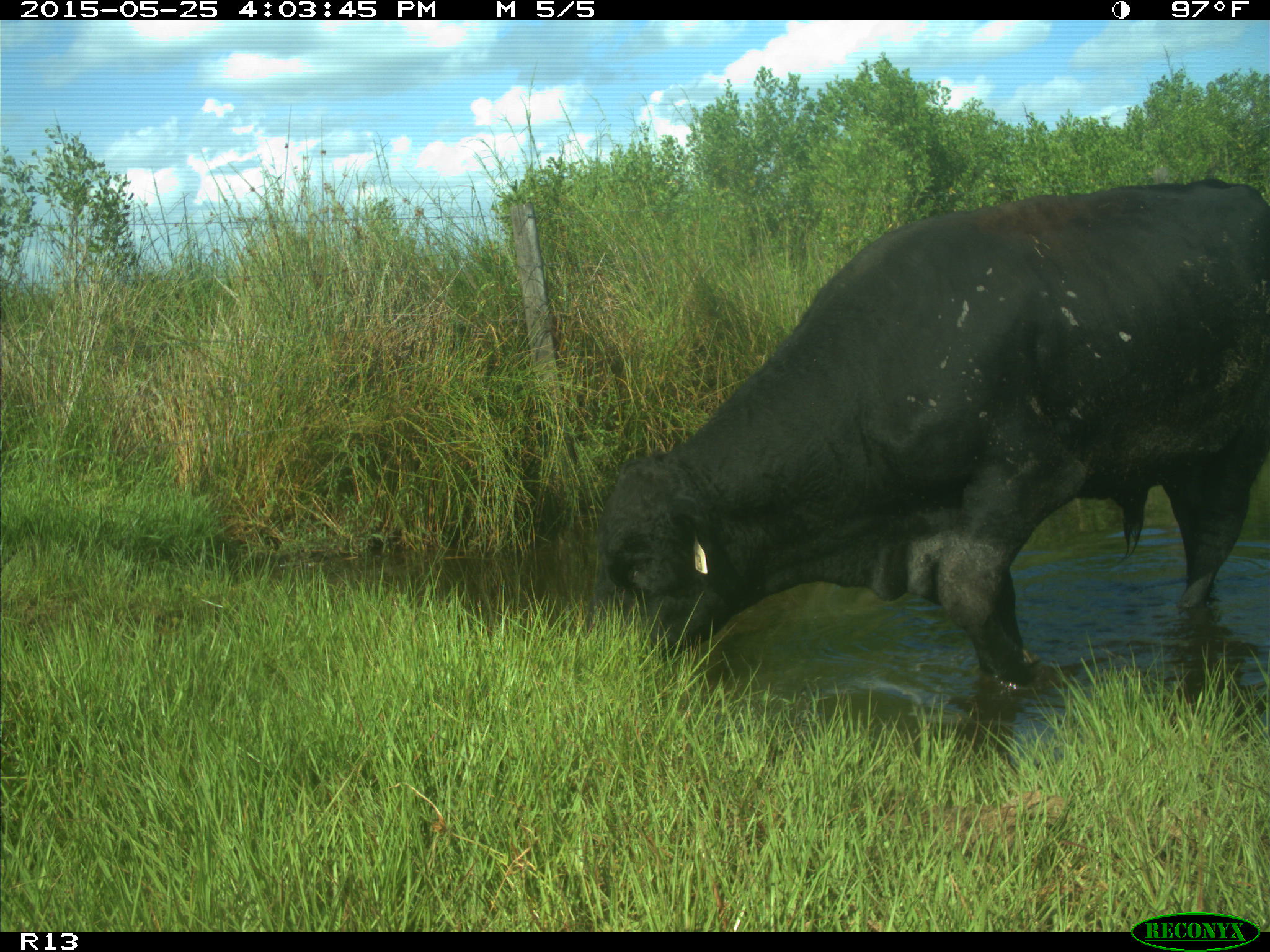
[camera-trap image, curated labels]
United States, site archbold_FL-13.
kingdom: Animalia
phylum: Chordata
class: Mammalia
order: Artiodactyla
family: Bovidae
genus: Bos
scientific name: Bos taurus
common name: domestic cow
Bos taurus (domestic cow).